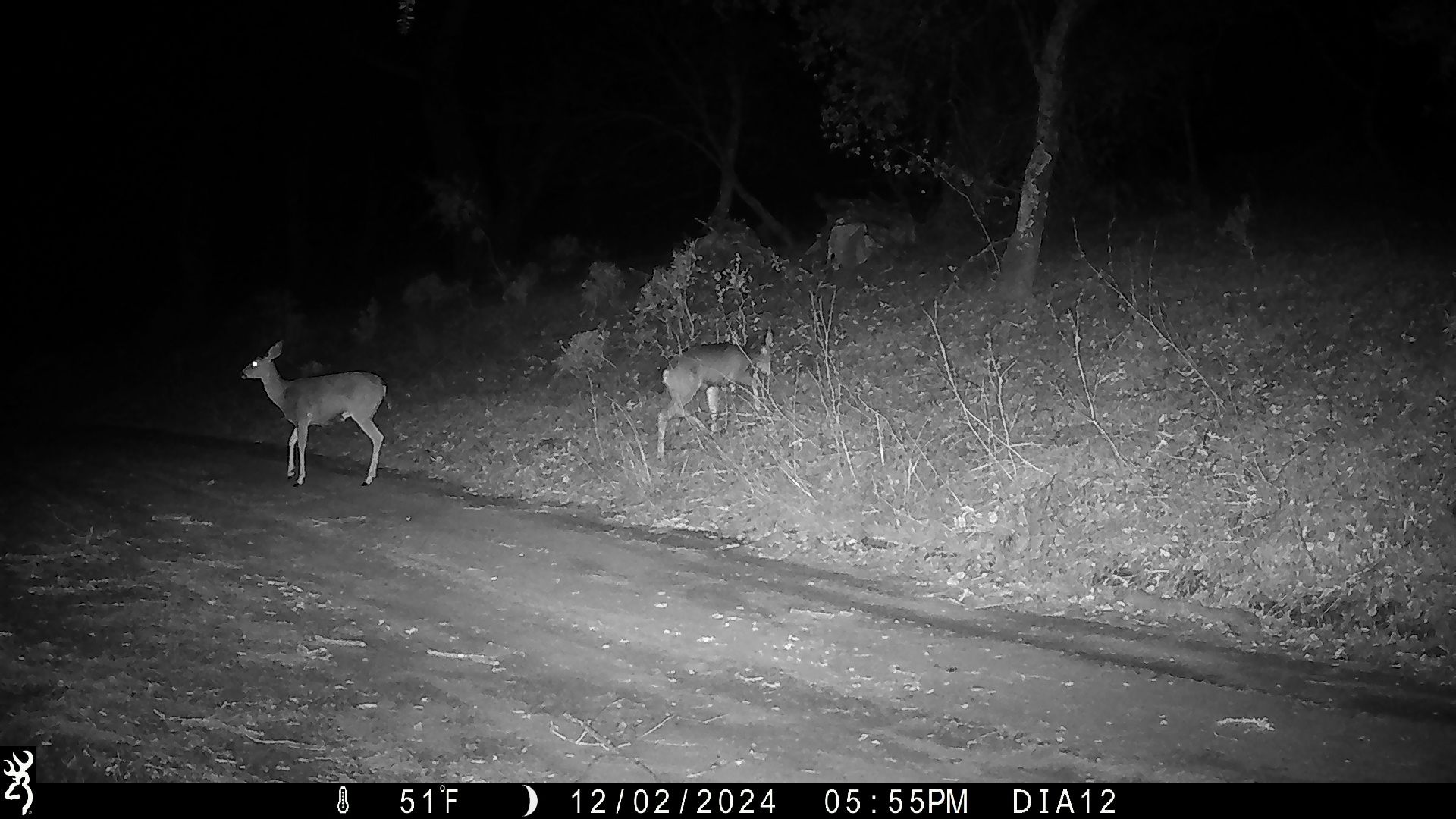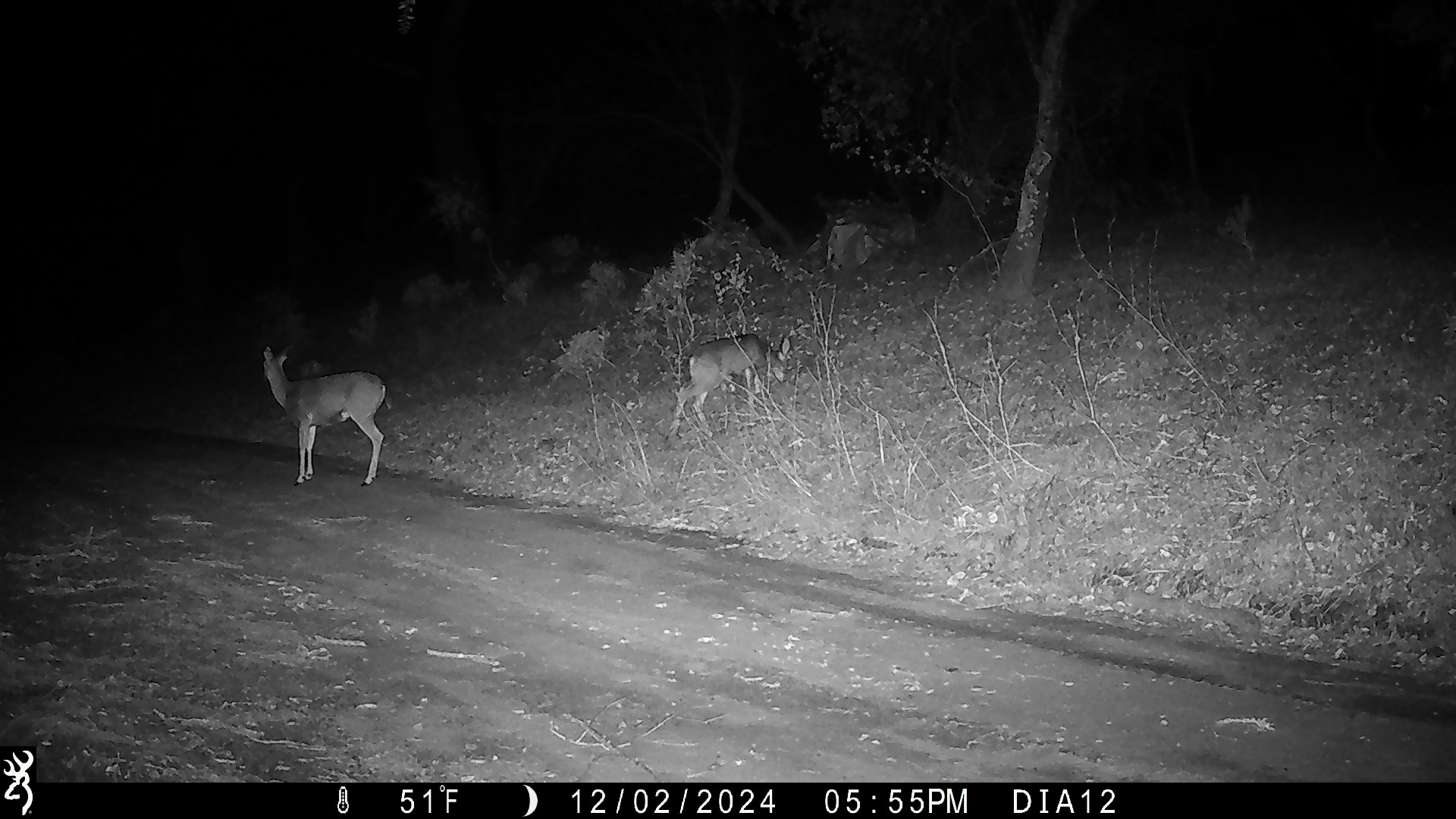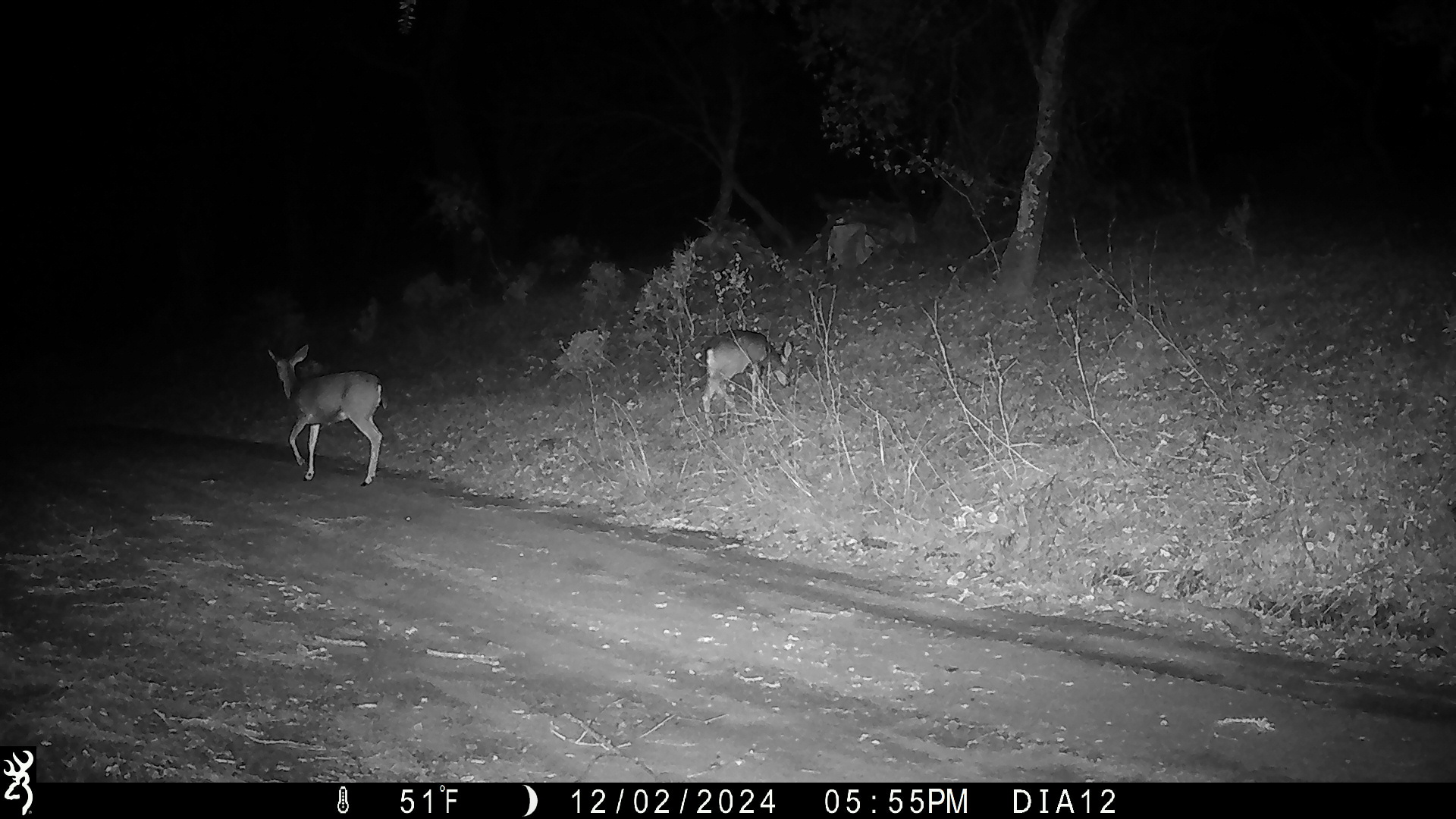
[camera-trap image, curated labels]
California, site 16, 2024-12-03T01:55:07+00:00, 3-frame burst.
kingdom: Animalia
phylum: Chordata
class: Mammalia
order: Artiodactyla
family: Cervidae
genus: Odocoileus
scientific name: Odocoileus hemionus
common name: mule deer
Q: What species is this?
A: Mule deer (Odocoileus hemionus).